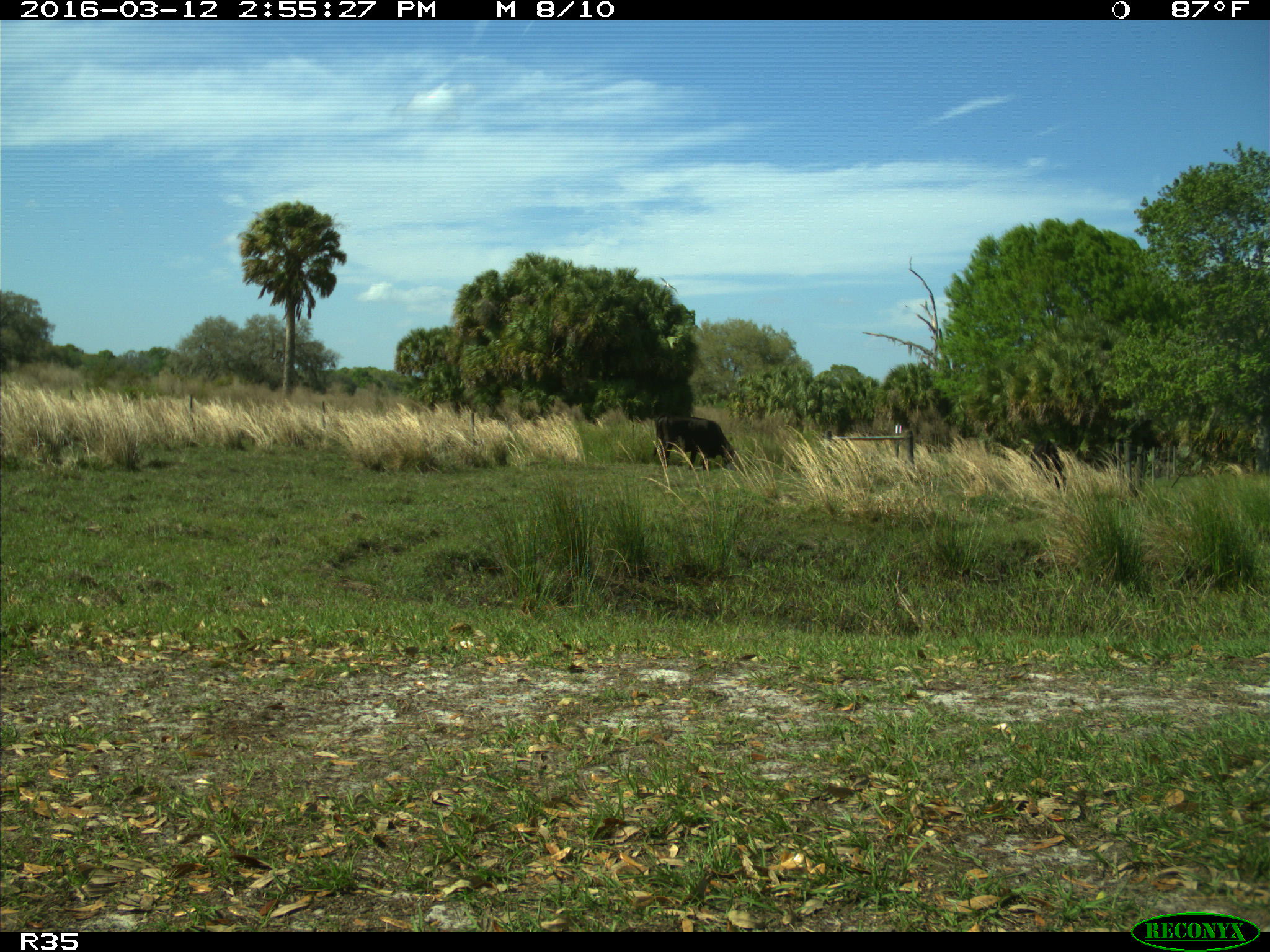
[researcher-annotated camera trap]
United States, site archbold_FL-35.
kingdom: Animalia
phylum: Chordata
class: Mammalia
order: Artiodactyla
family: Bovidae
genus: Bos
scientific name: Bos taurus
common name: domestic cow